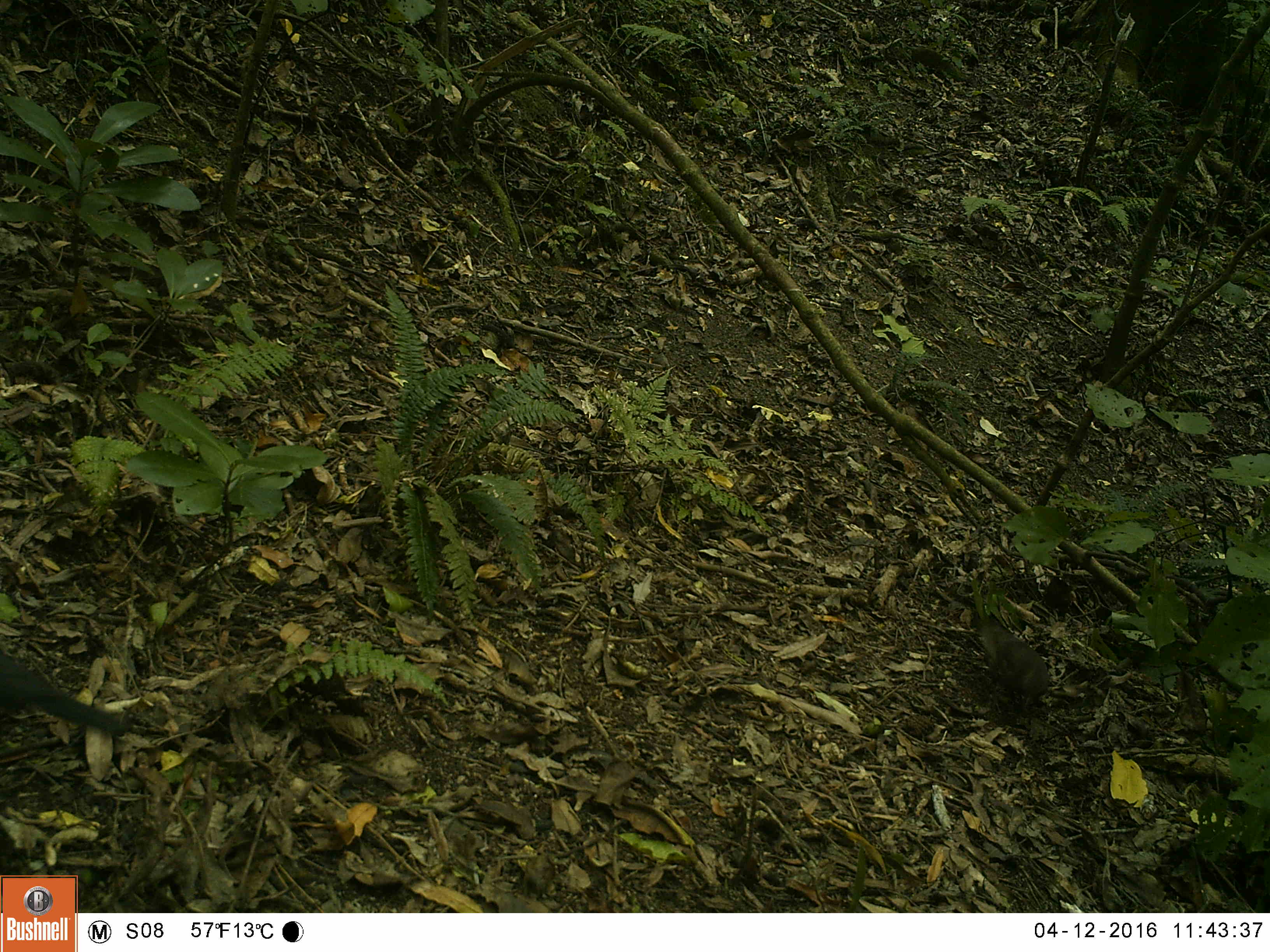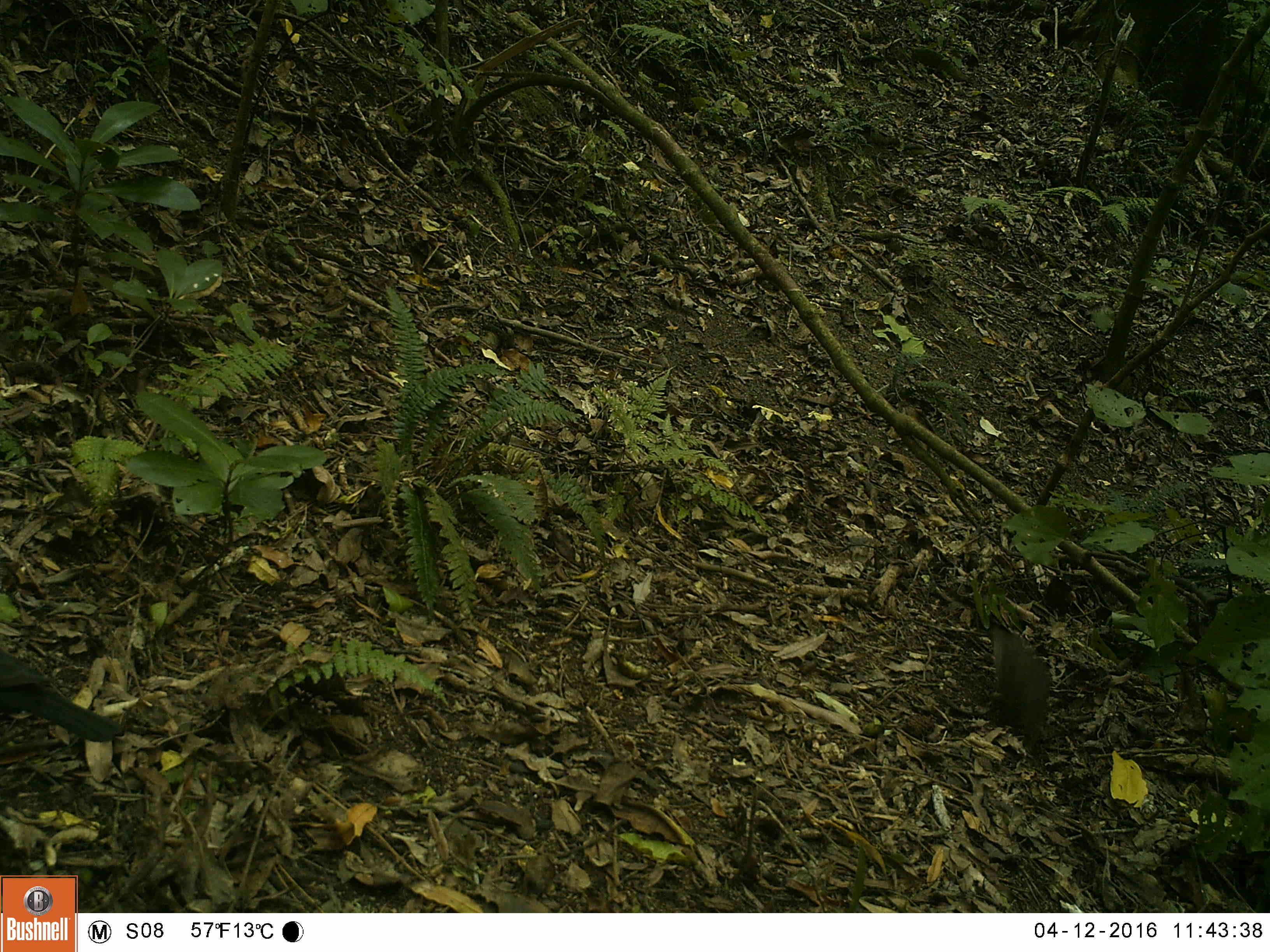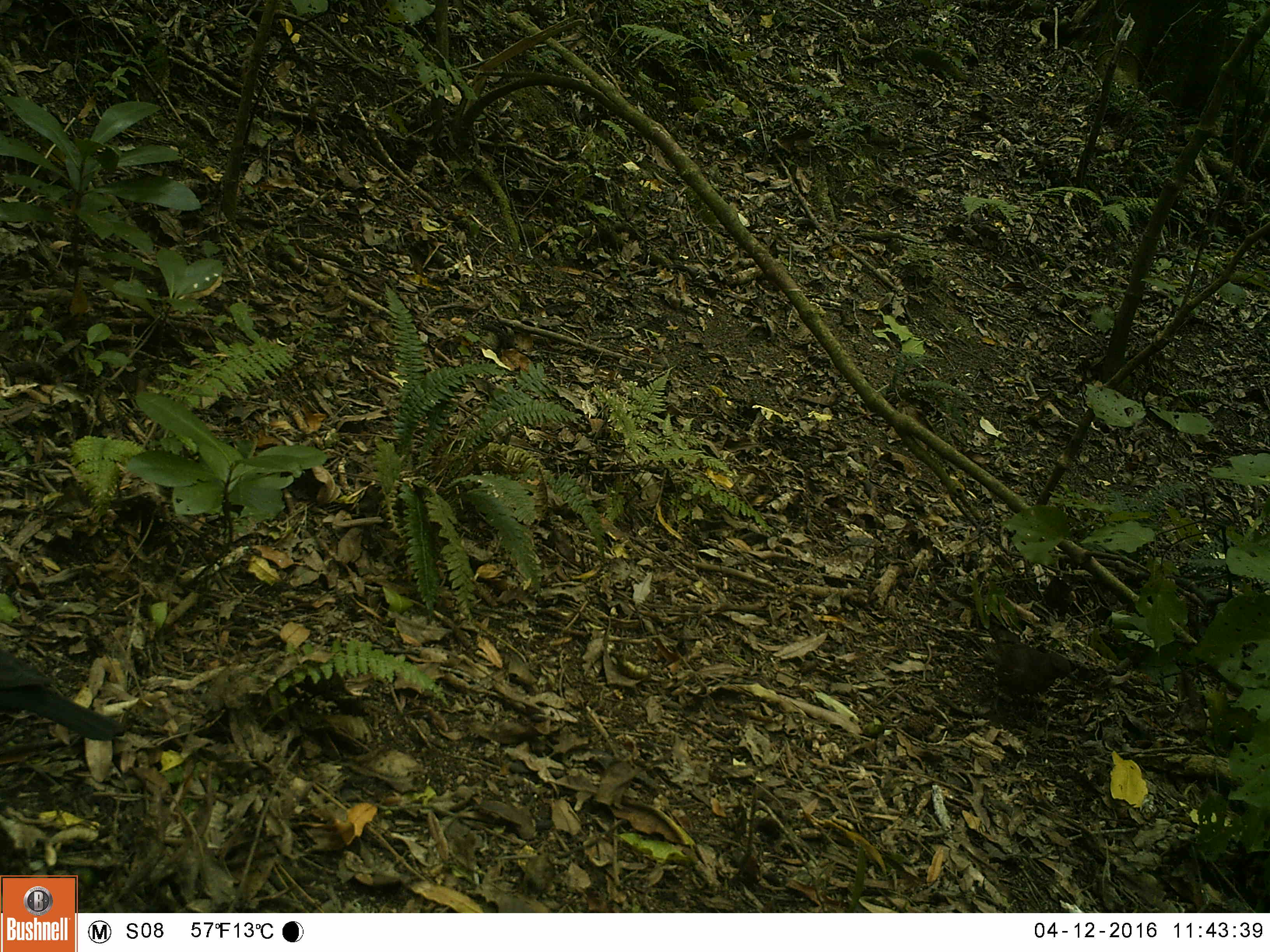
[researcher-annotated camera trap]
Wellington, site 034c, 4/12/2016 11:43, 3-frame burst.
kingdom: Animalia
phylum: Chordata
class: Aves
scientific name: Aves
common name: bird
Bird (Aves).